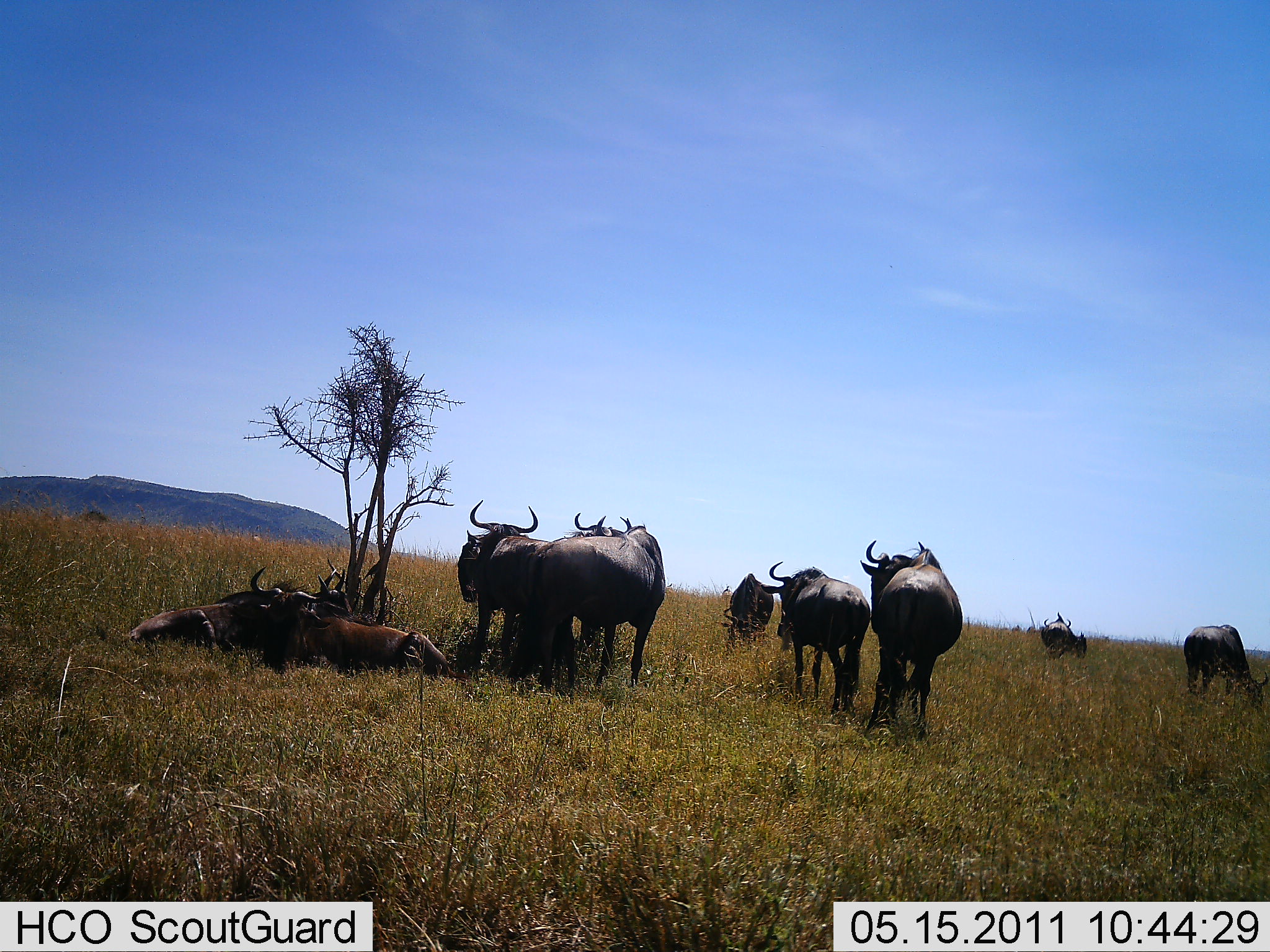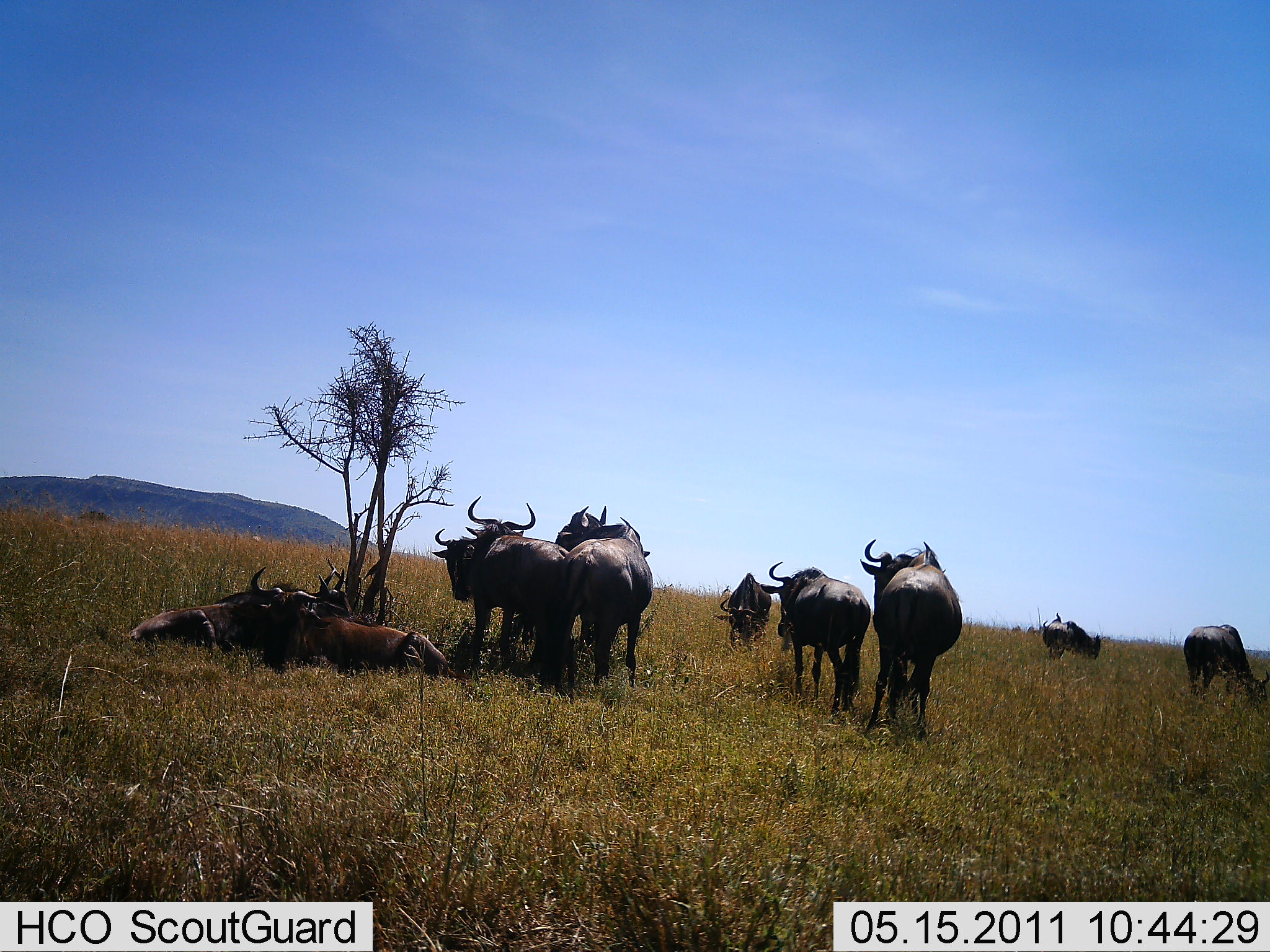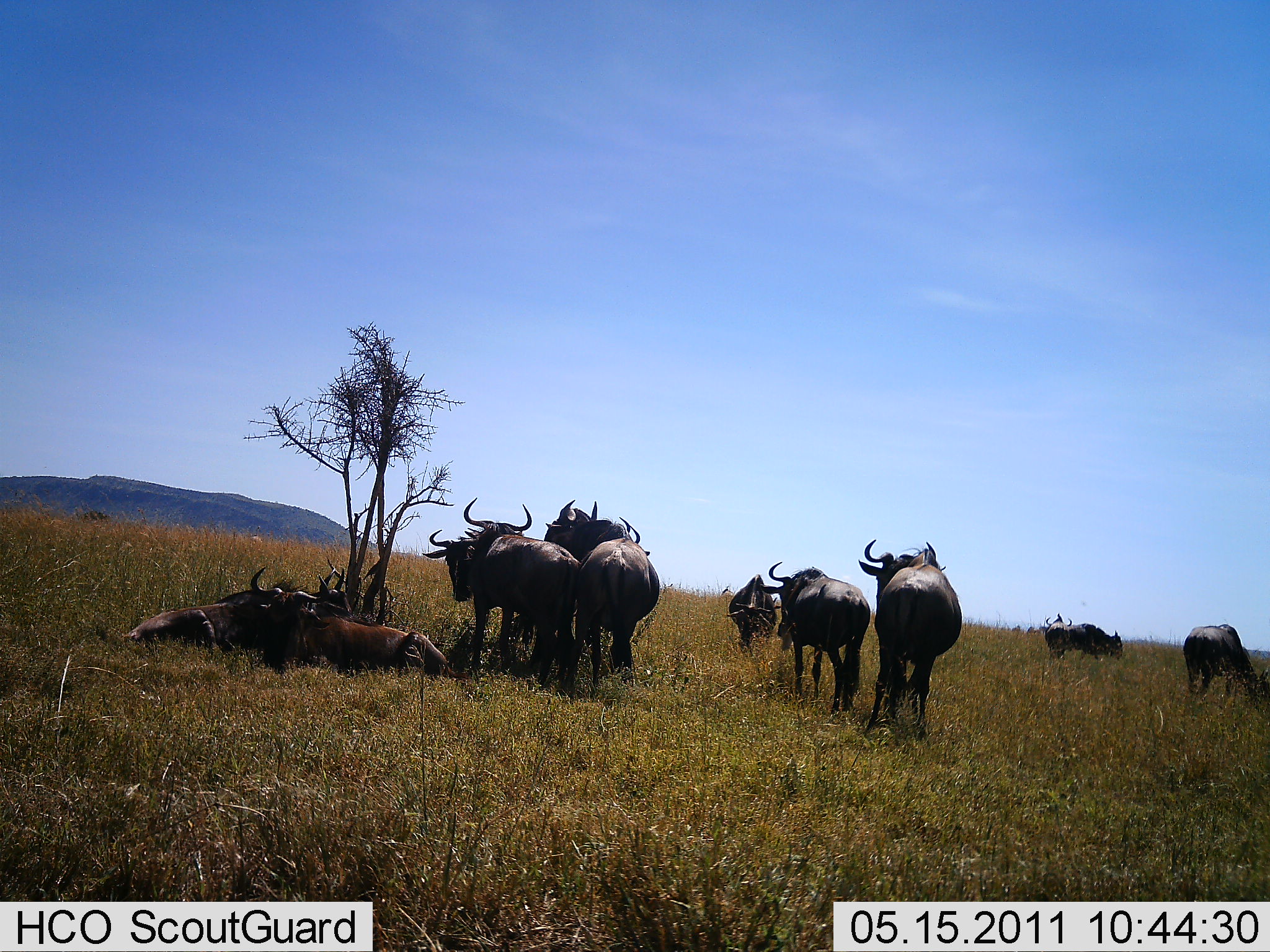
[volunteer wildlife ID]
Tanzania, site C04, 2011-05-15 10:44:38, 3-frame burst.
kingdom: Animalia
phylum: Chordata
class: Mammalia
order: Artiodactyla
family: Bovidae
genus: Connochaetes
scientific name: Connochaetes taurinus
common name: blue wildebeest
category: wildebeest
Wildebeest (blue wildebeest) (Connochaetes taurinus), count 11-50. Behavior (volunteer vote fractions): standing 83%, resting 92%, moving 25%, interacting 25%. Young present (vote fraction): 0%. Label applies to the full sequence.